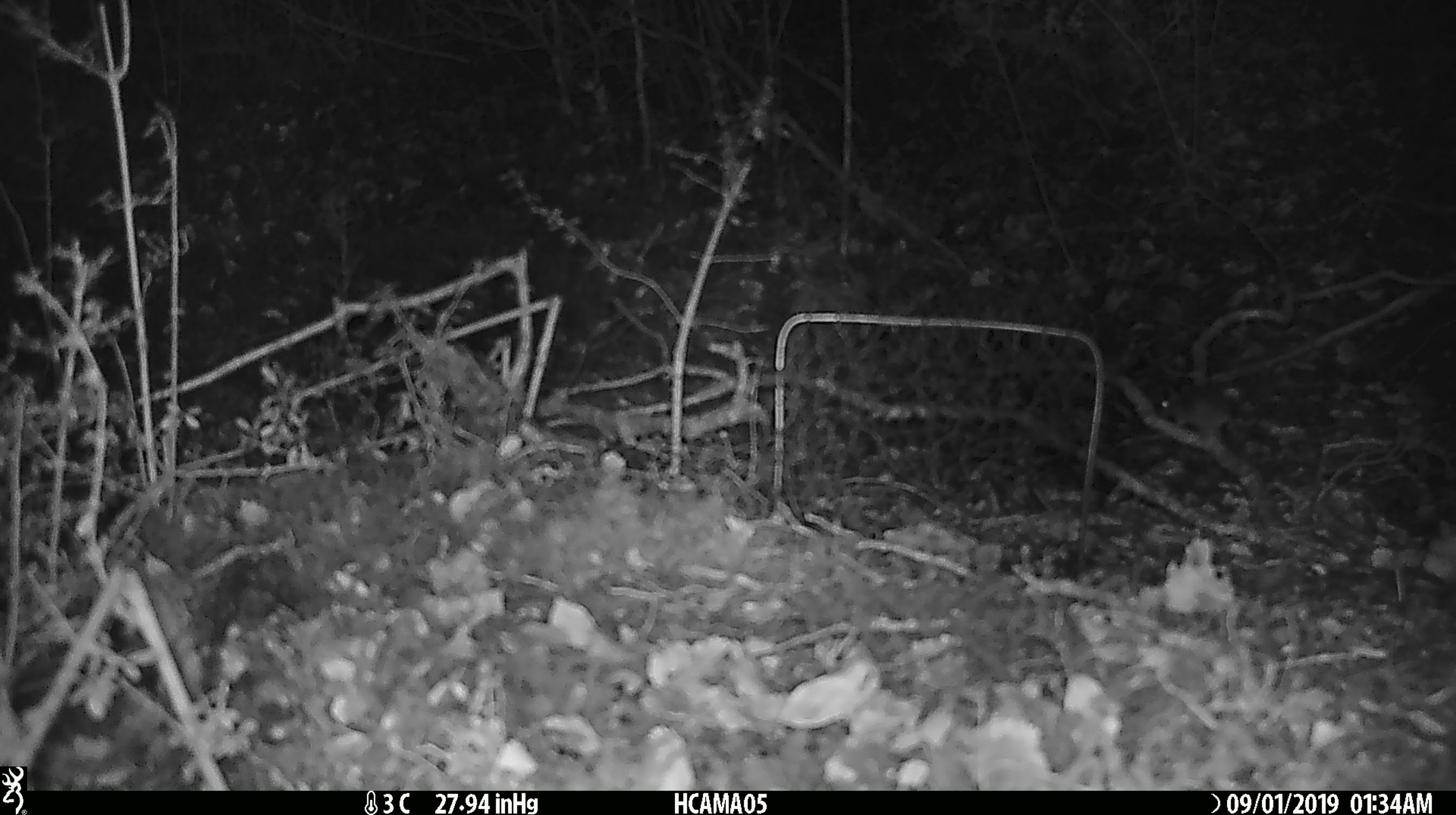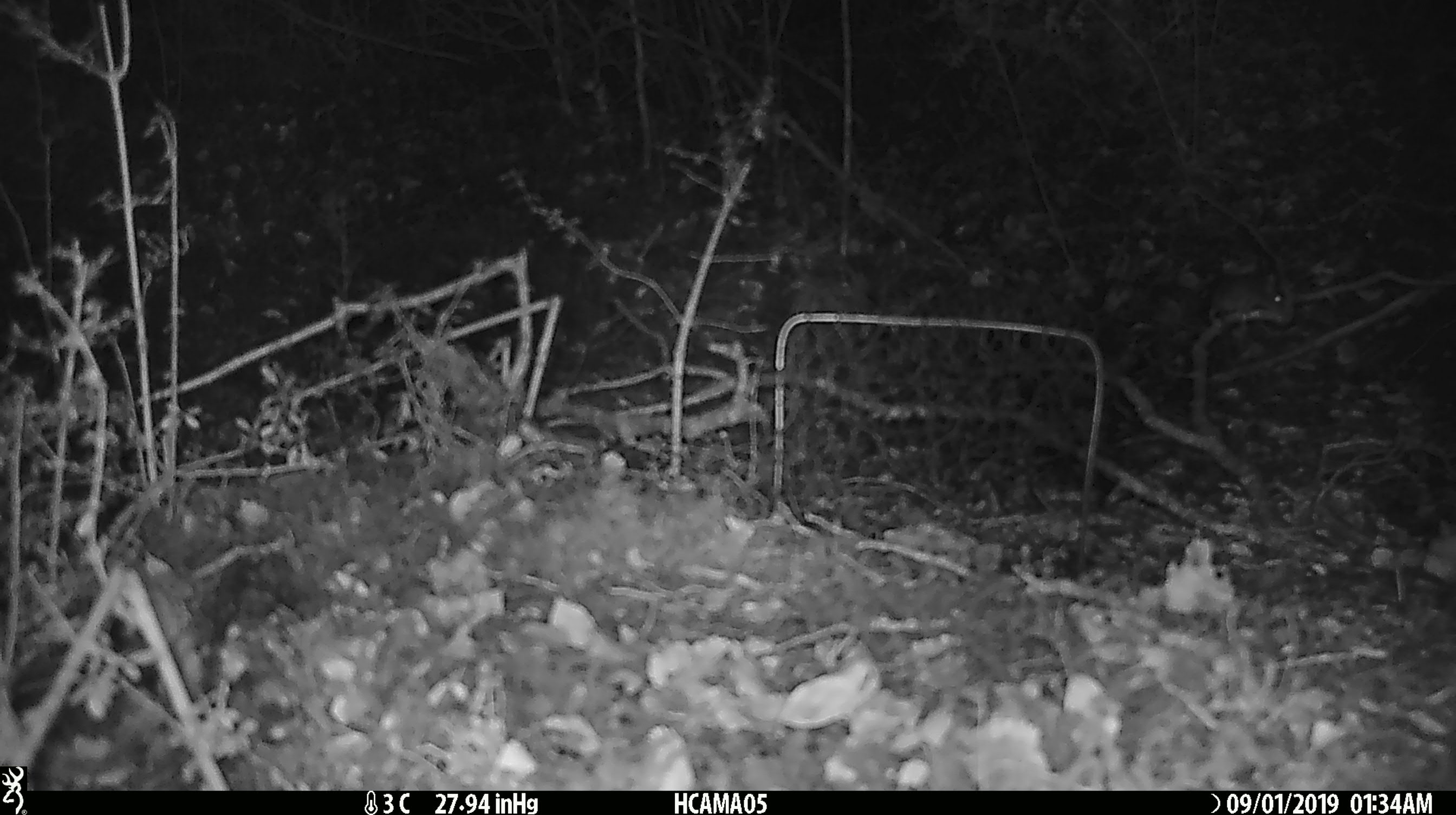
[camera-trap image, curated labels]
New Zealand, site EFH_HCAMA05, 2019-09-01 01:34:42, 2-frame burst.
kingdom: Animalia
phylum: Chordata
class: Mammalia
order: Rodentia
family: Muridae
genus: Mus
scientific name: Mus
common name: mouse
Mouse (Mus).